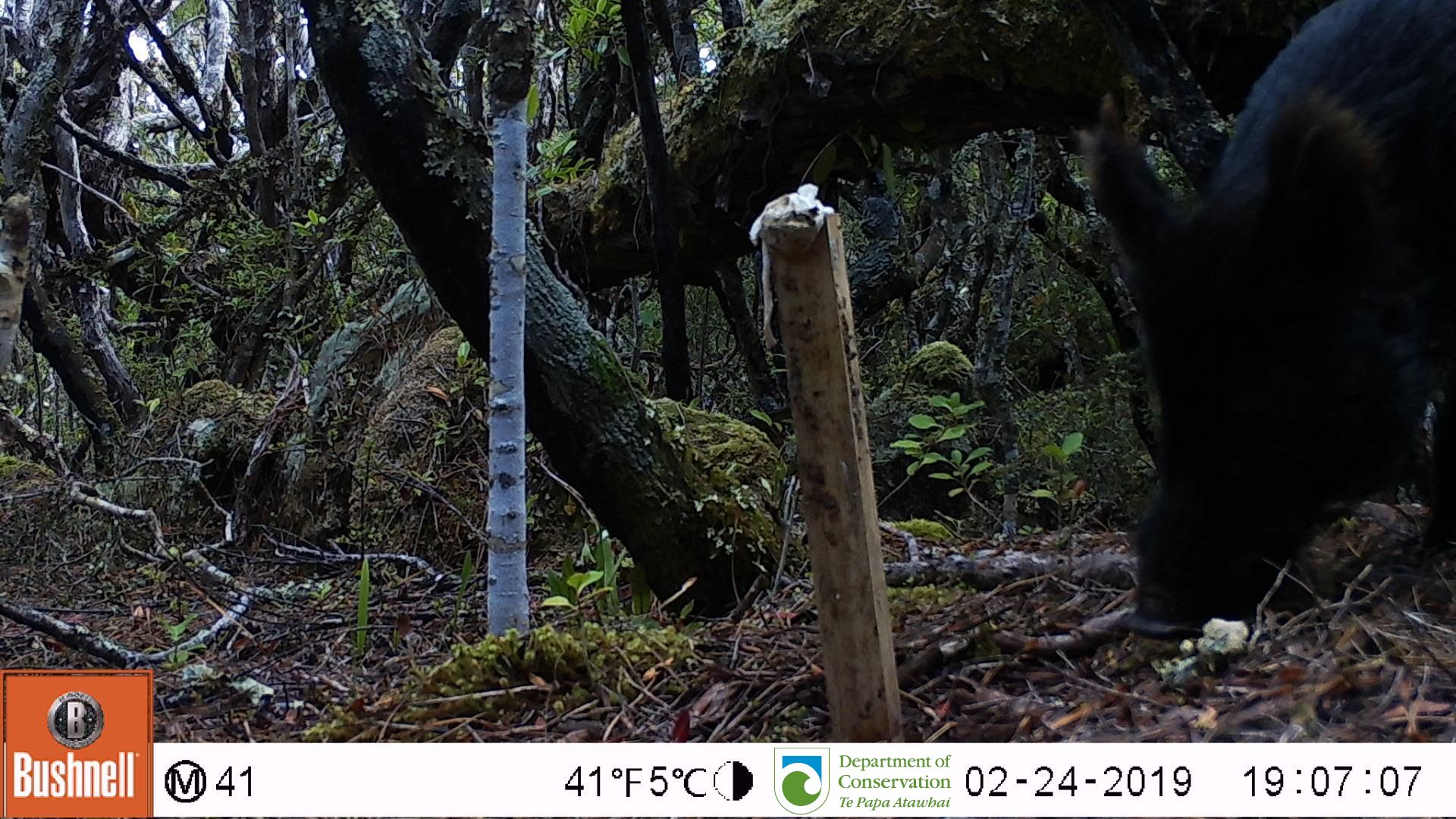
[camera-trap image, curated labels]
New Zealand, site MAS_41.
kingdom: Animalia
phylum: Chordata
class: Mammalia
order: Artiodactyla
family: Suidae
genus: Sus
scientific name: Sus scrofa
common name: pig